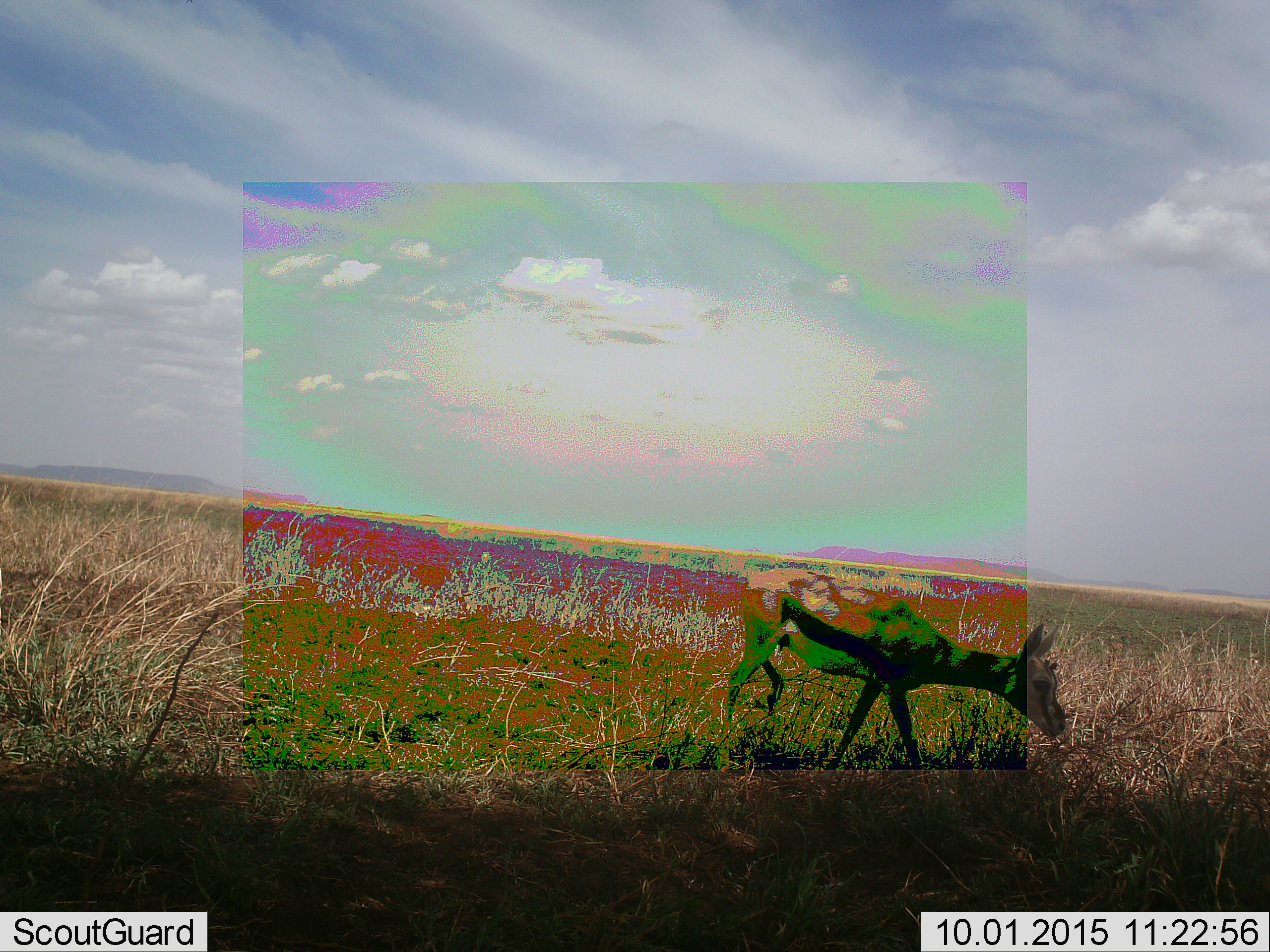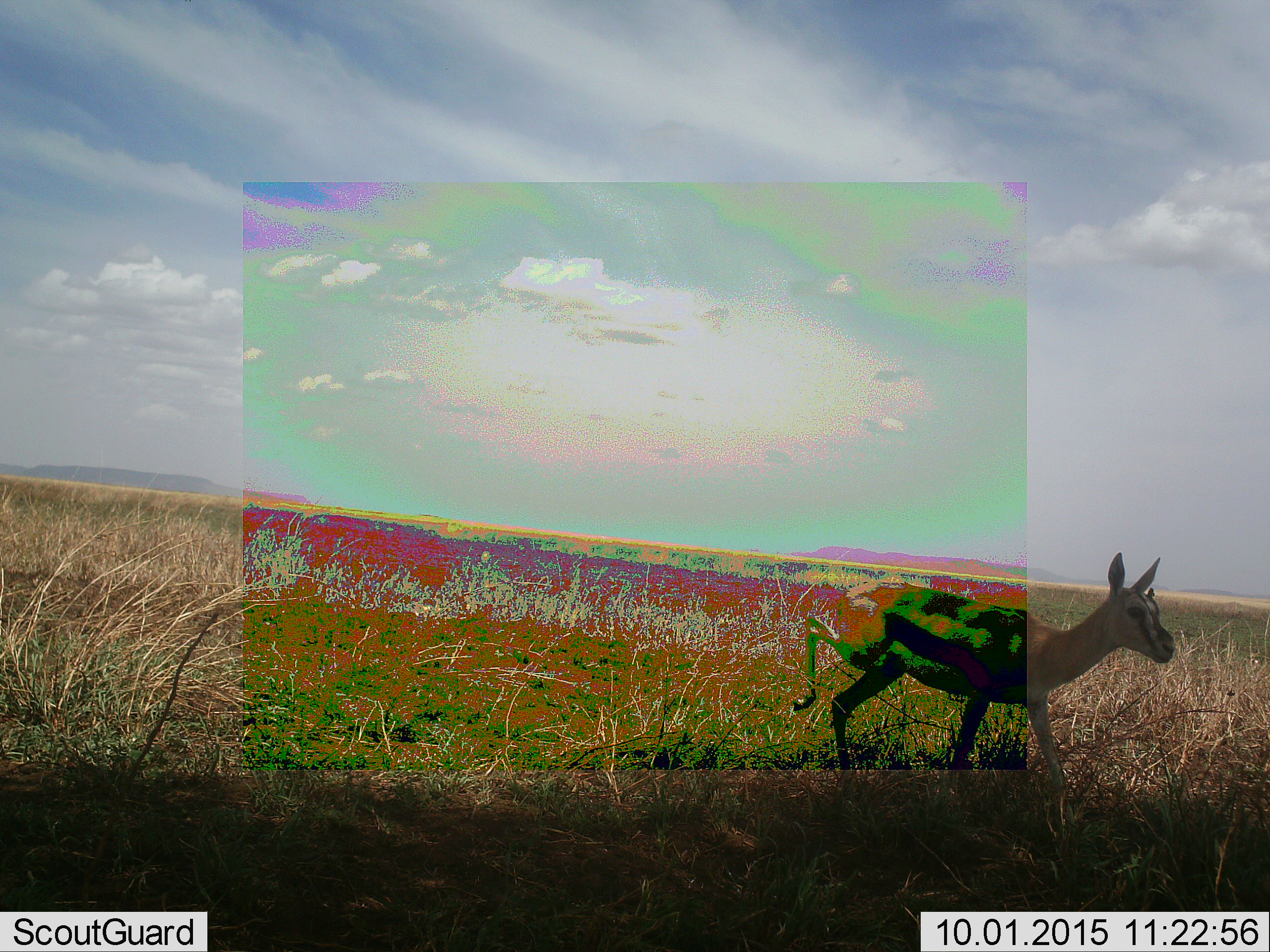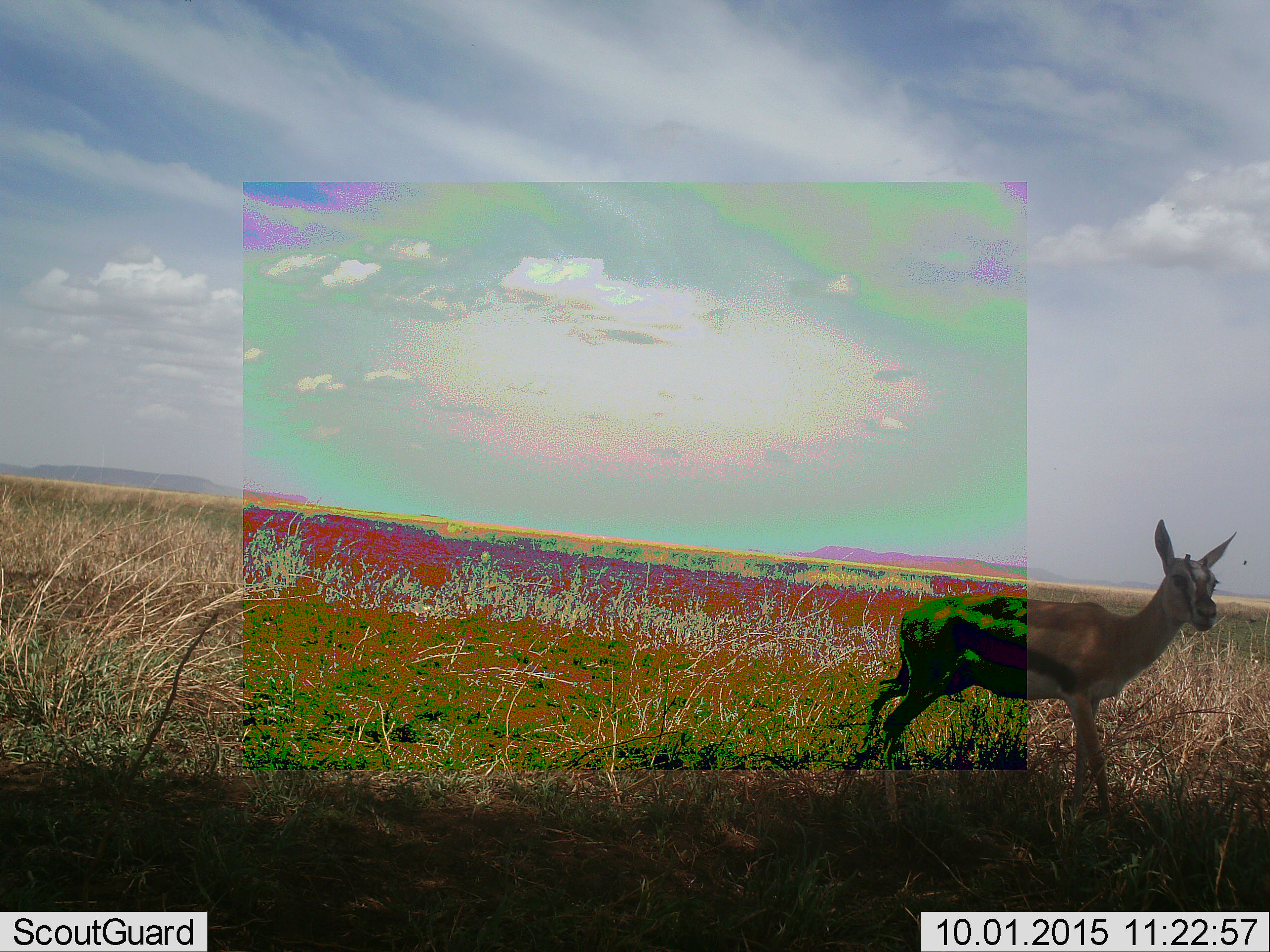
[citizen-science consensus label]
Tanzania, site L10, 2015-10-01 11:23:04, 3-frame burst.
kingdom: Animalia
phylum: Chordata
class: Mammalia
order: Artiodactyla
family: Bovidae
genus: Eudorcas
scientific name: Eudorcas thomsonii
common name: thomson's gazelle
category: gazellethomsons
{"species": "gazellethomsons (thomson's gazelle) (Eudorcas thomsonii)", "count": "1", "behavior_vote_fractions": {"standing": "0%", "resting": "0%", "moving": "75%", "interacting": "0%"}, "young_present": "12%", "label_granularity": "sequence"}